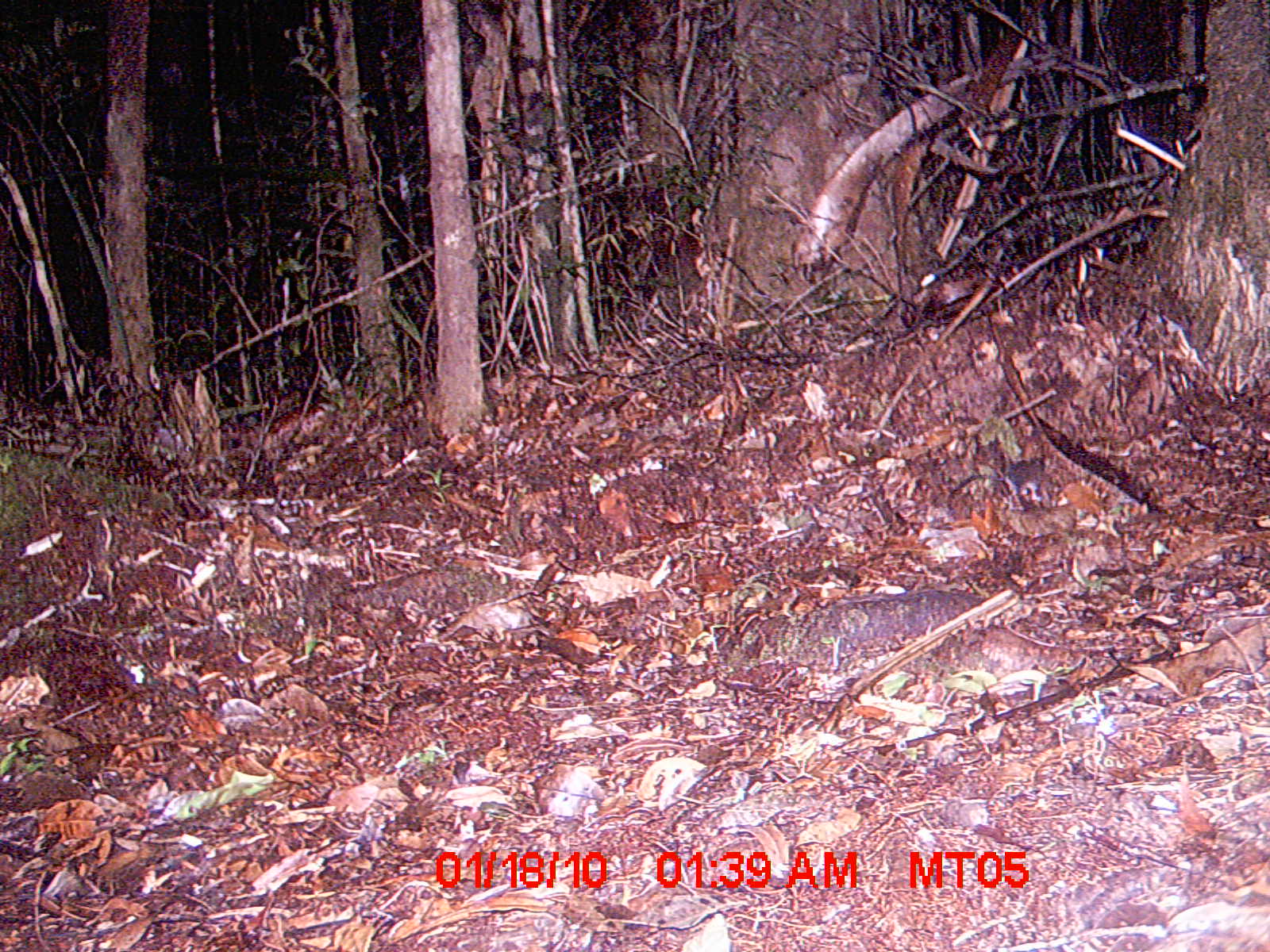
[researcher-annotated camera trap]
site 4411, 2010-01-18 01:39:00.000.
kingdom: Animalia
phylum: Chordata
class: Mammalia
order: Rodentia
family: Nesomyidae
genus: Eliurus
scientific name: Eliurus penicillatus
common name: white-tipped tufted-tailed rat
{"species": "Eliurus penicillatus (white-tipped tufted-tailed rat)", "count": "1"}